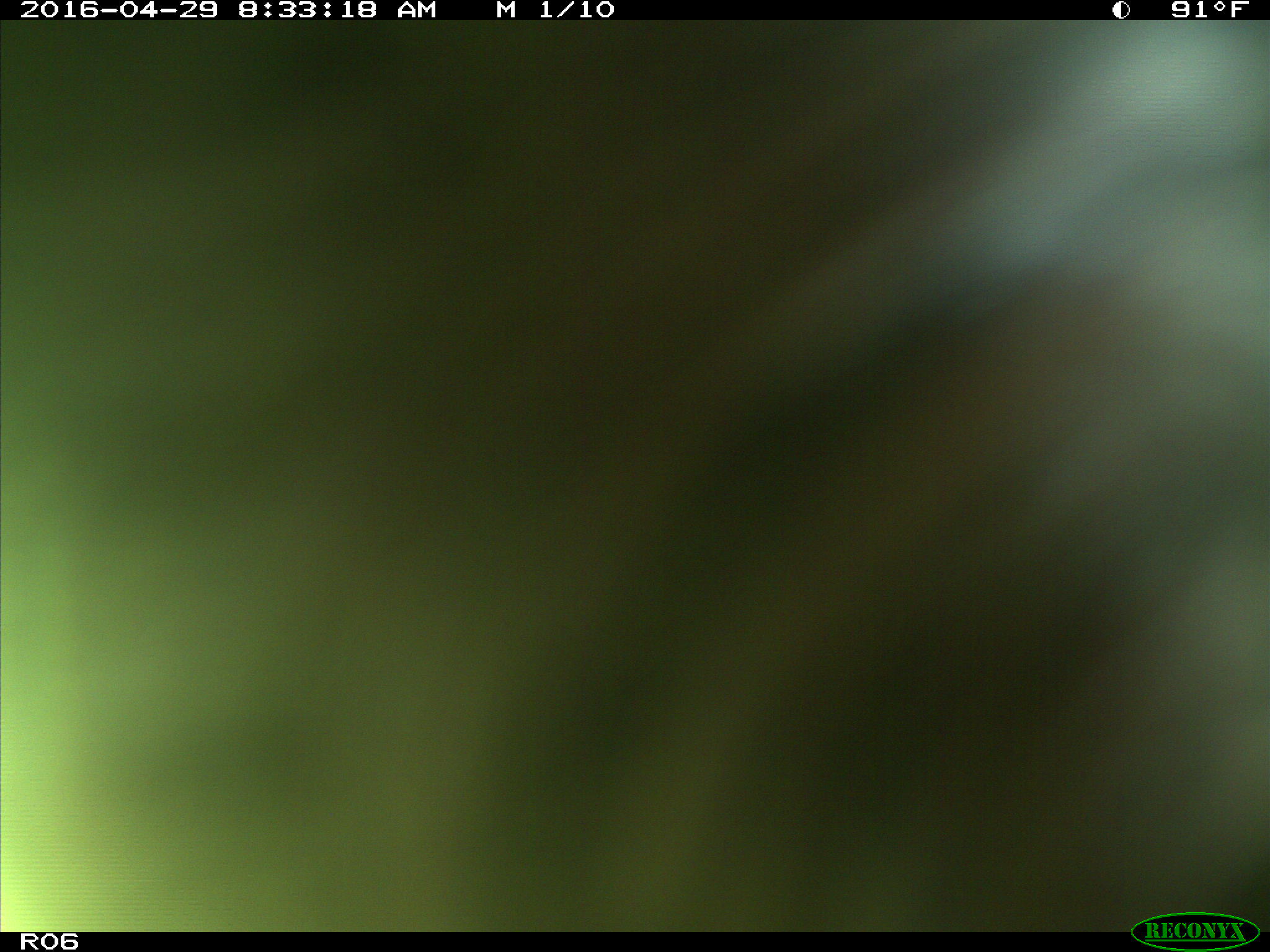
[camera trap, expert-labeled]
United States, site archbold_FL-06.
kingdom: Animalia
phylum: Chordata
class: Mammalia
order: Artiodactyla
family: Bovidae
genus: Bos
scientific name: Bos taurus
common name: domestic cow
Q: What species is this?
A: Bos taurus (domestic cow).